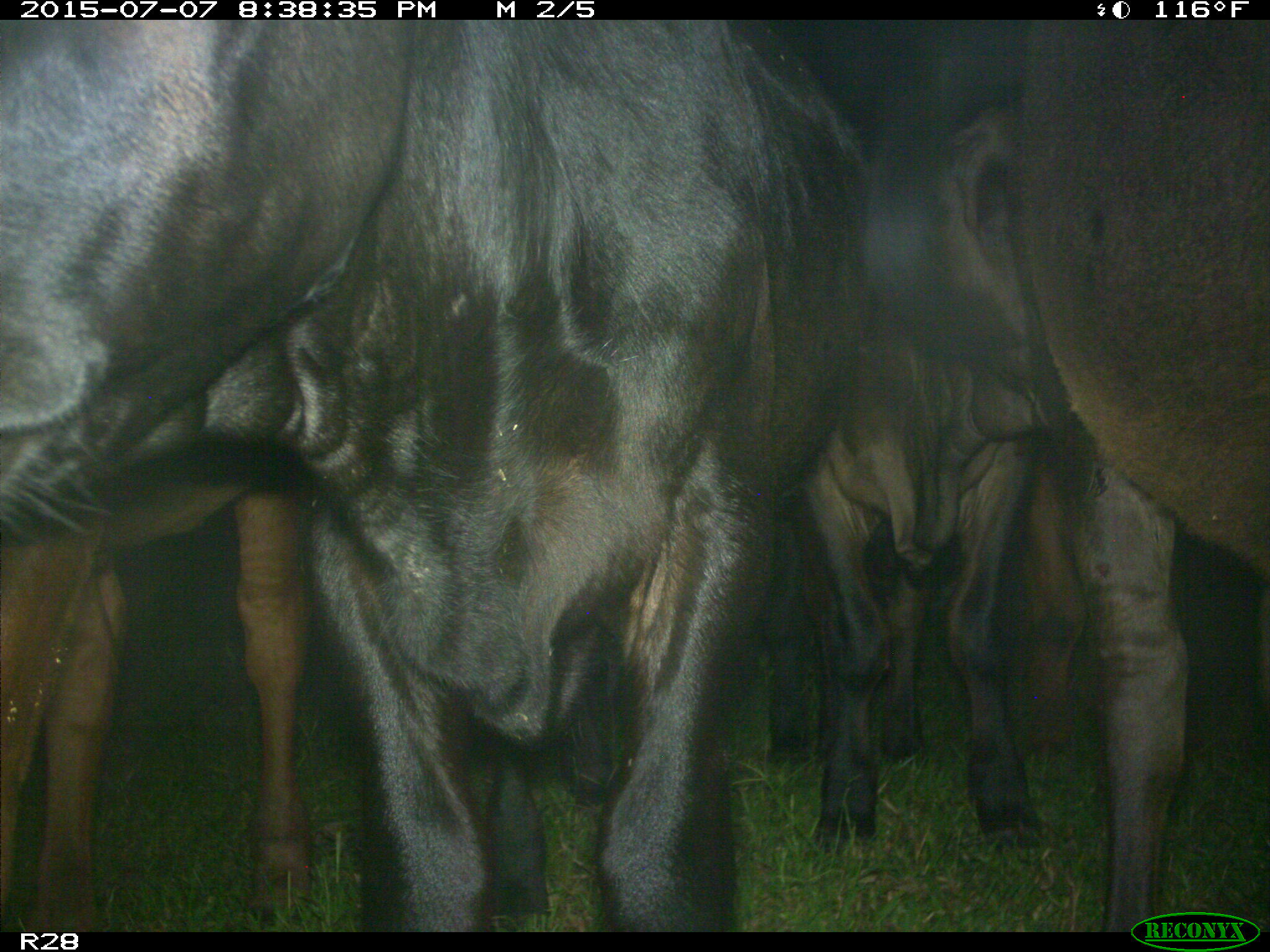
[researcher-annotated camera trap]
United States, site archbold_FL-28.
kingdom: Animalia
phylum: Chordata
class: Mammalia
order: Artiodactyla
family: Bovidae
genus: Bos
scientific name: Bos taurus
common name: domestic cow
Bos taurus (domestic cow).